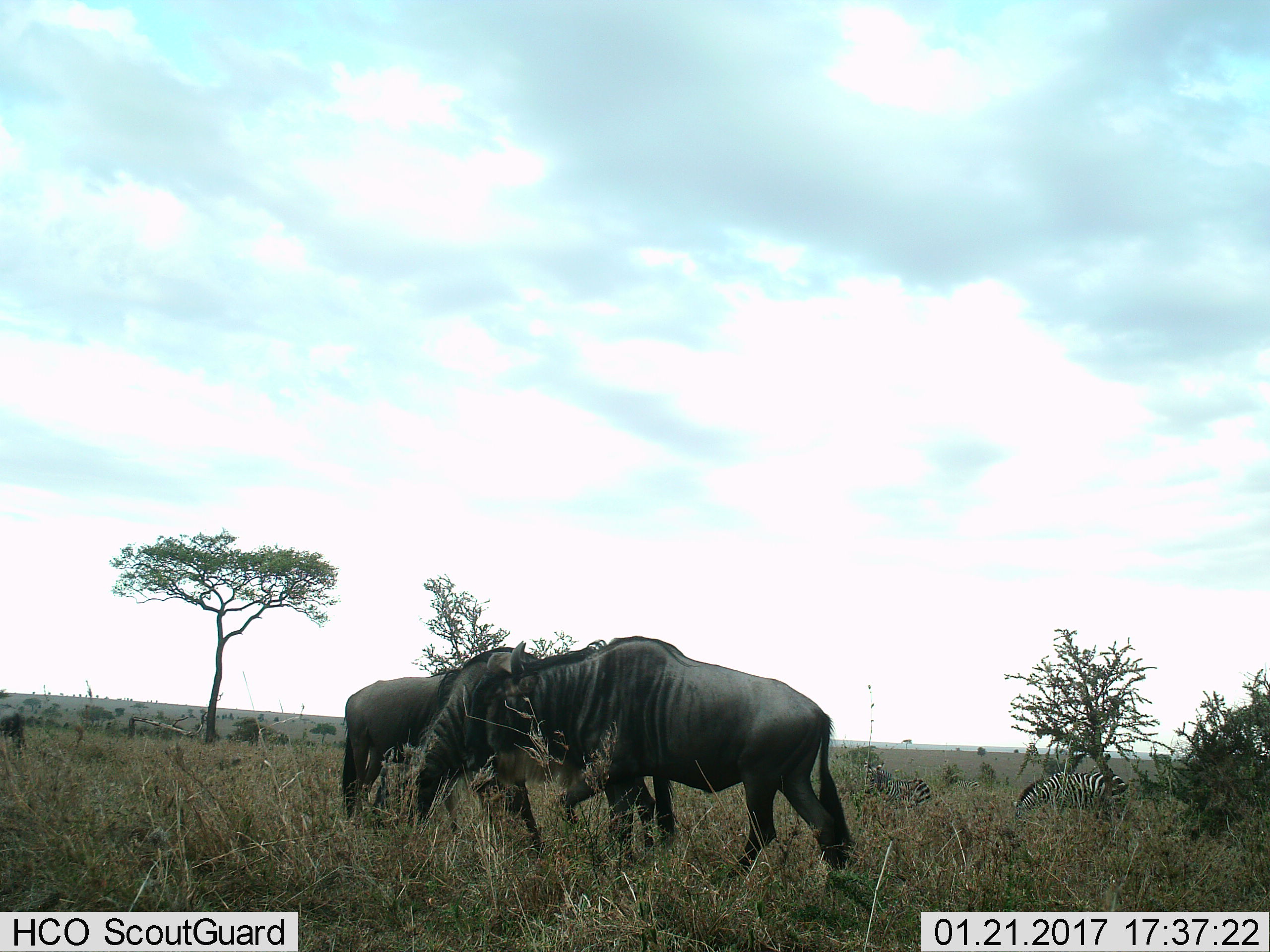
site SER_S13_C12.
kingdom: Animalia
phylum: Chordata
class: Mammalia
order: Artiodactyla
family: Bovidae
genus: Connochaetes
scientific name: Connochaetes taurinus taurinus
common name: blue wildebeest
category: wildebeestblue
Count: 3.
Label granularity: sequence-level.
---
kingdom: Animalia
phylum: Chordata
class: Mammalia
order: Perissodactyla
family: Equidae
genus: Equus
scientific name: Equus quagga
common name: plains zebra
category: zebraplains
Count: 2.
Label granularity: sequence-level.